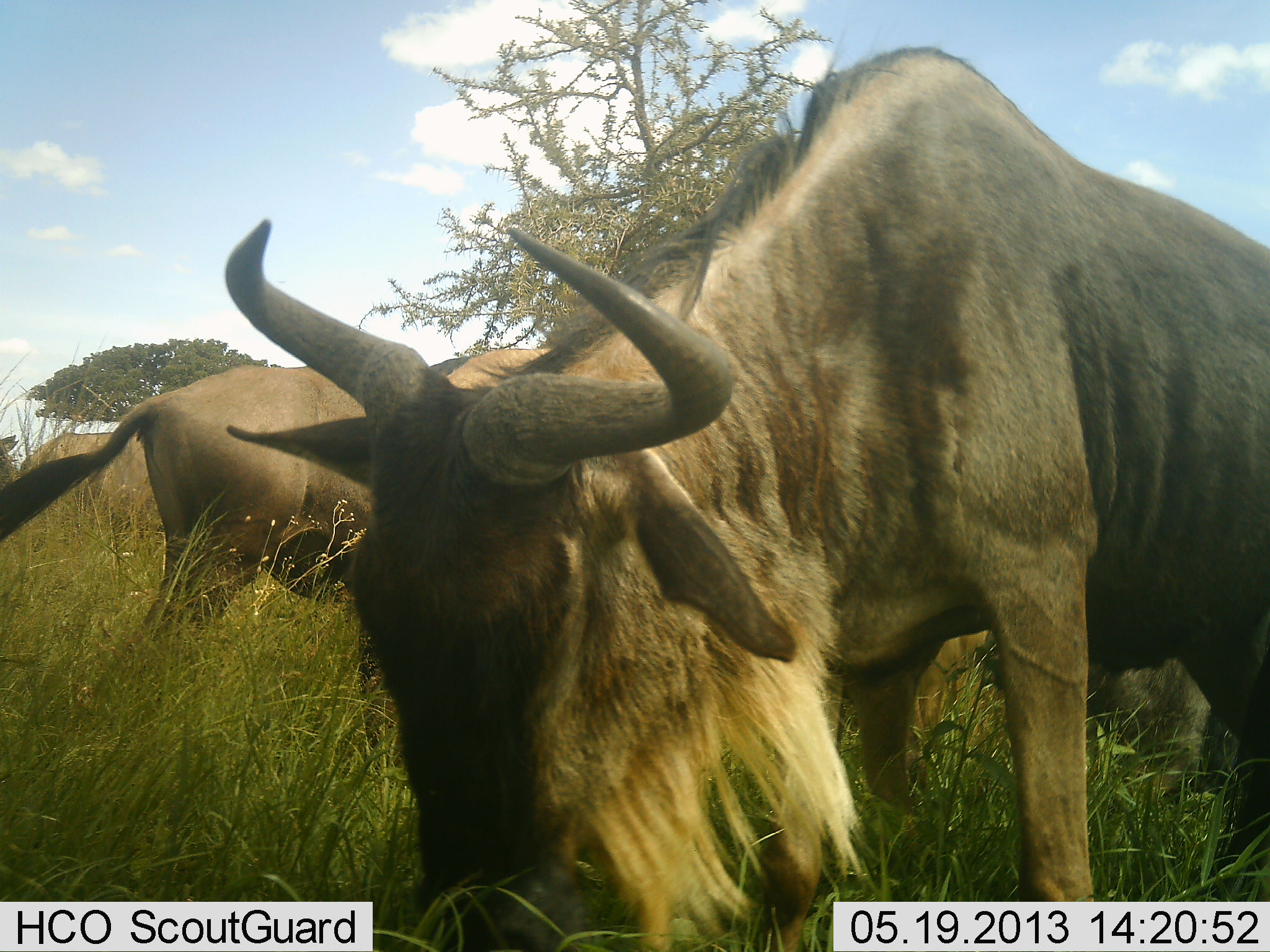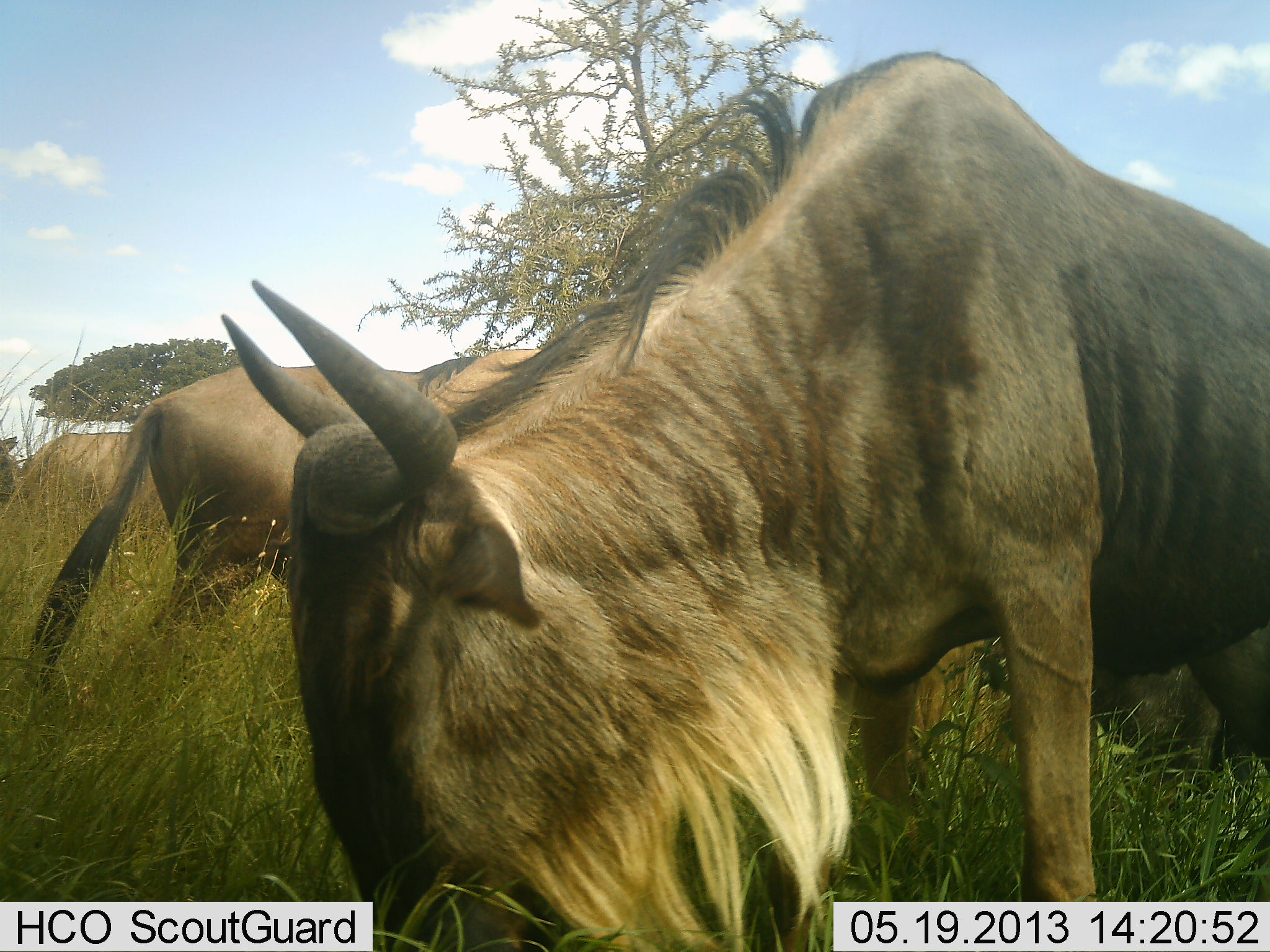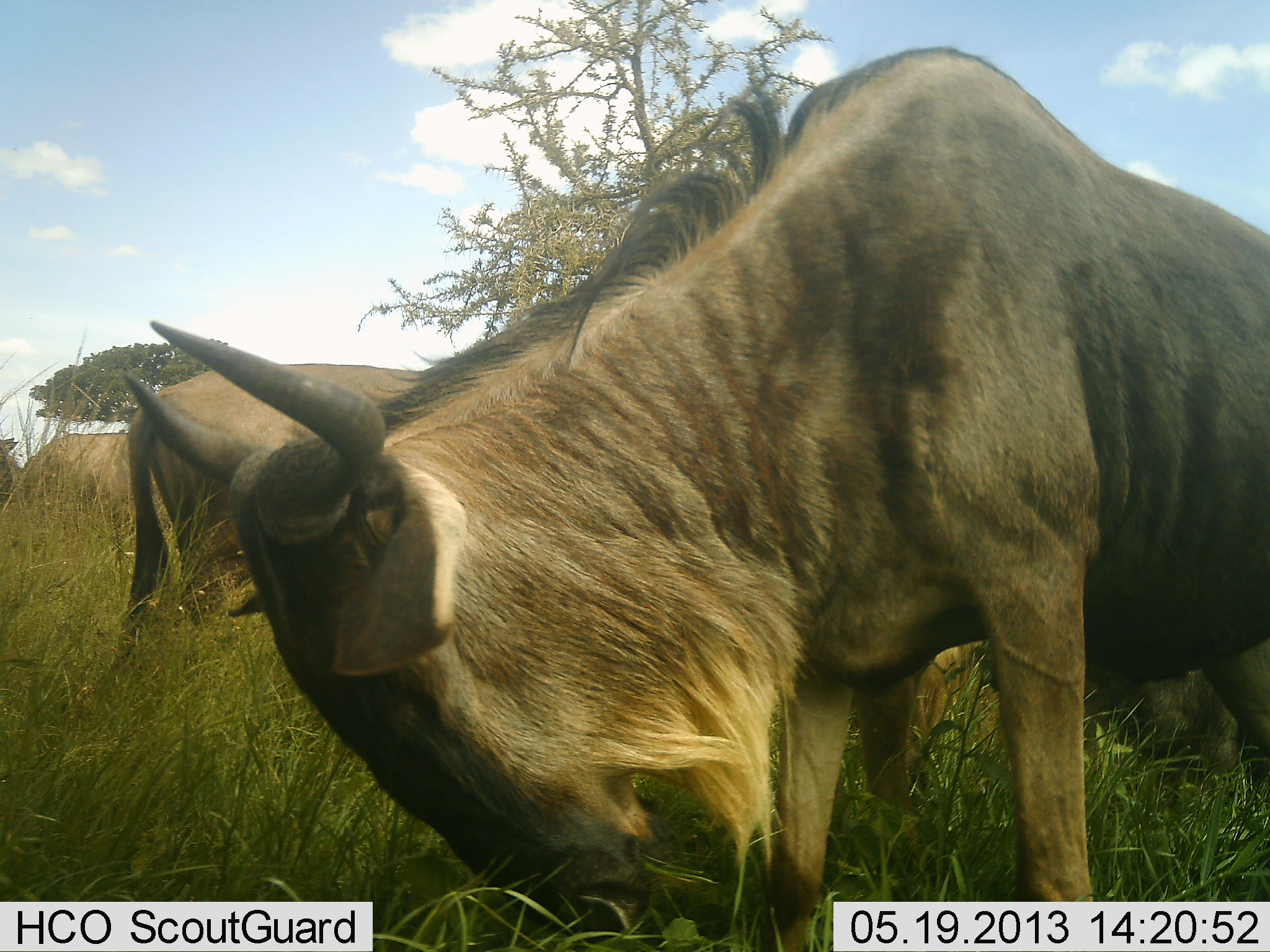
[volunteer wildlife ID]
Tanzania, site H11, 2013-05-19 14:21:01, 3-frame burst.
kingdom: Animalia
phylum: Chordata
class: Mammalia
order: Artiodactyla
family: Bovidae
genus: Connochaetes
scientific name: Connochaetes taurinus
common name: blue wildebeest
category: wildebeest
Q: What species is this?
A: Wildebeest (blue wildebeest) (Connochaetes taurinus).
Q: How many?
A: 3.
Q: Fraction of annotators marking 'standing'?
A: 26%.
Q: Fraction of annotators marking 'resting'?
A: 4%.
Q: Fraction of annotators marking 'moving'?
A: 0%.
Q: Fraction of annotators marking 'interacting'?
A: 0%.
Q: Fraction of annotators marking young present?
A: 0%.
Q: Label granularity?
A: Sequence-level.